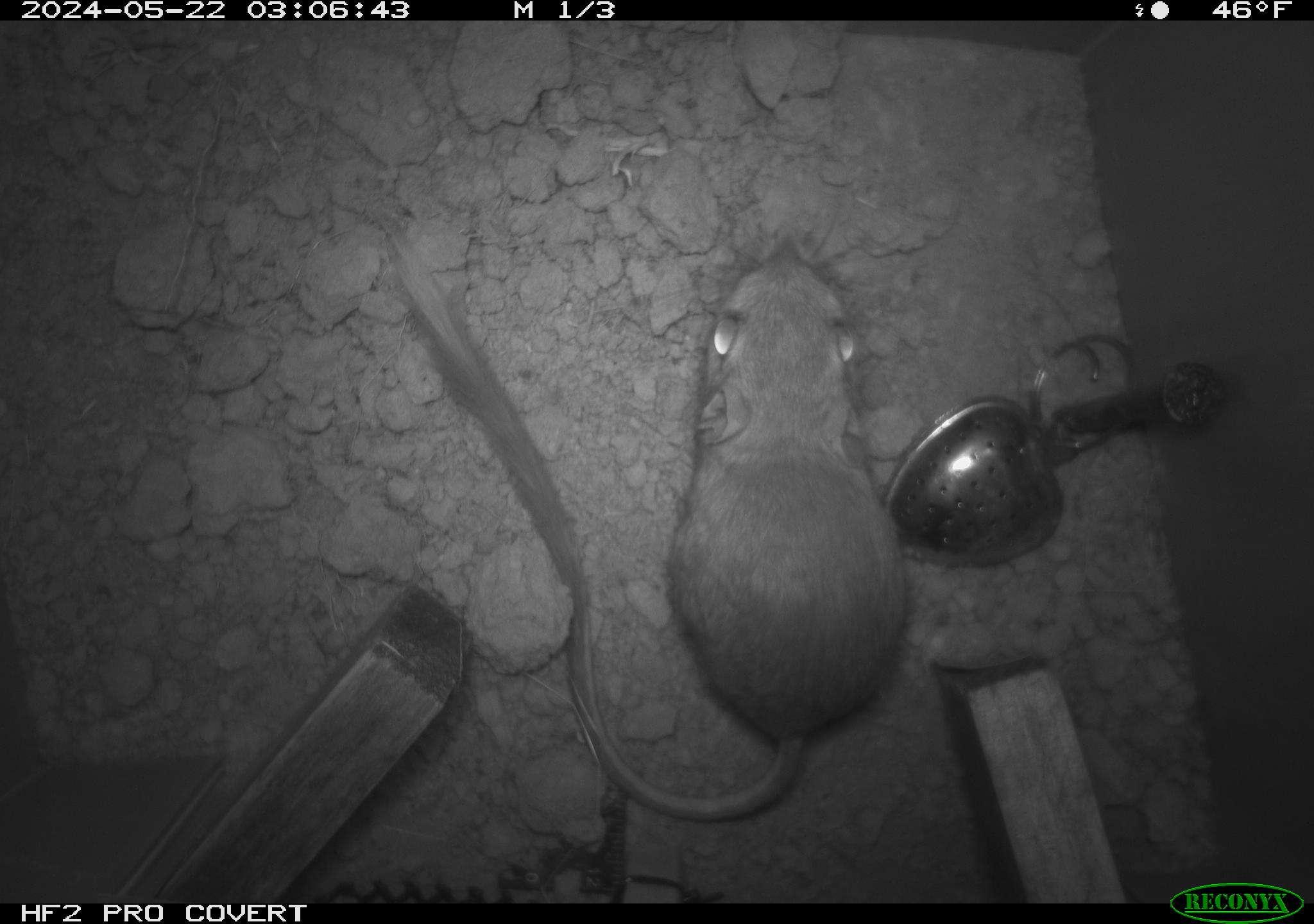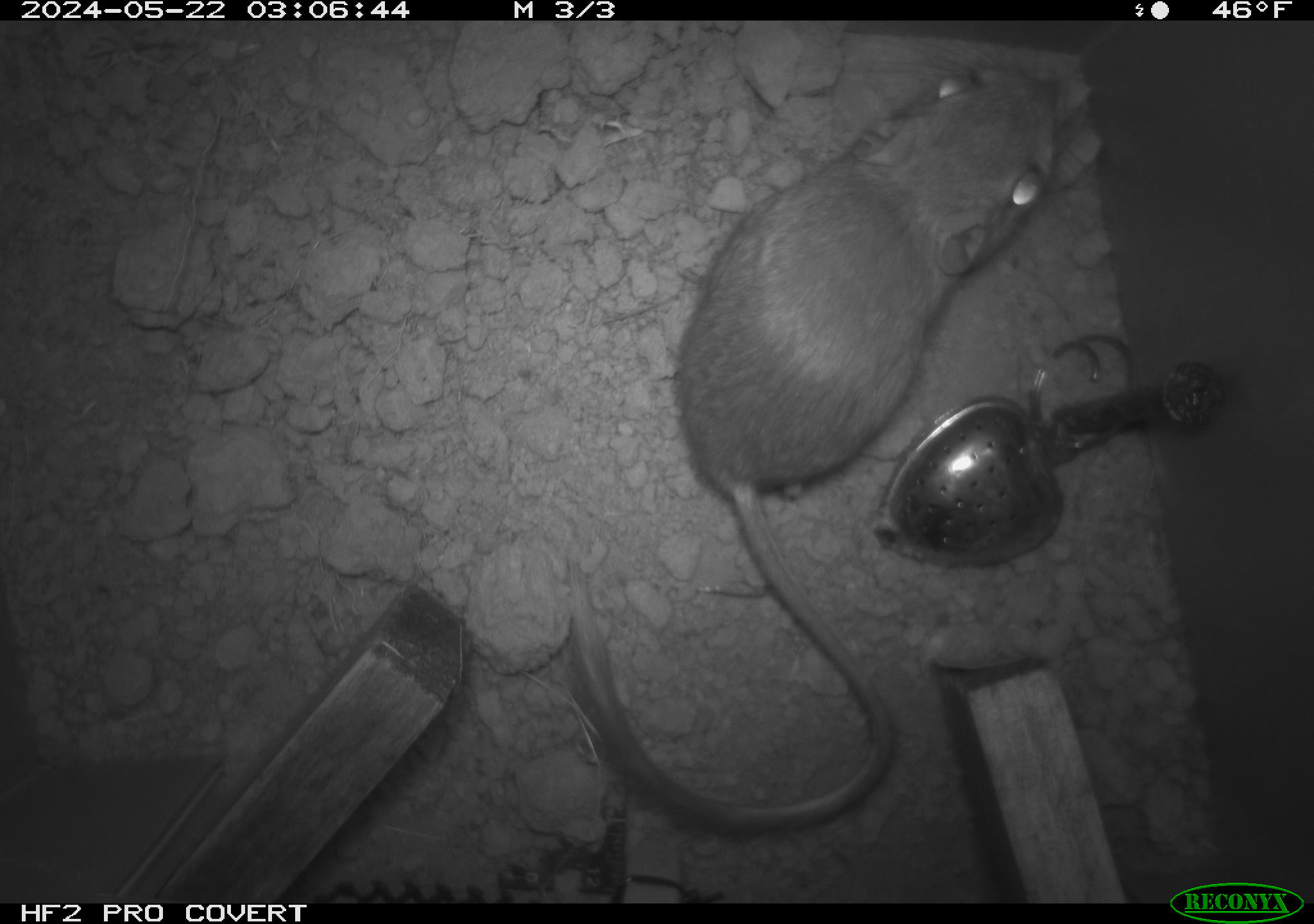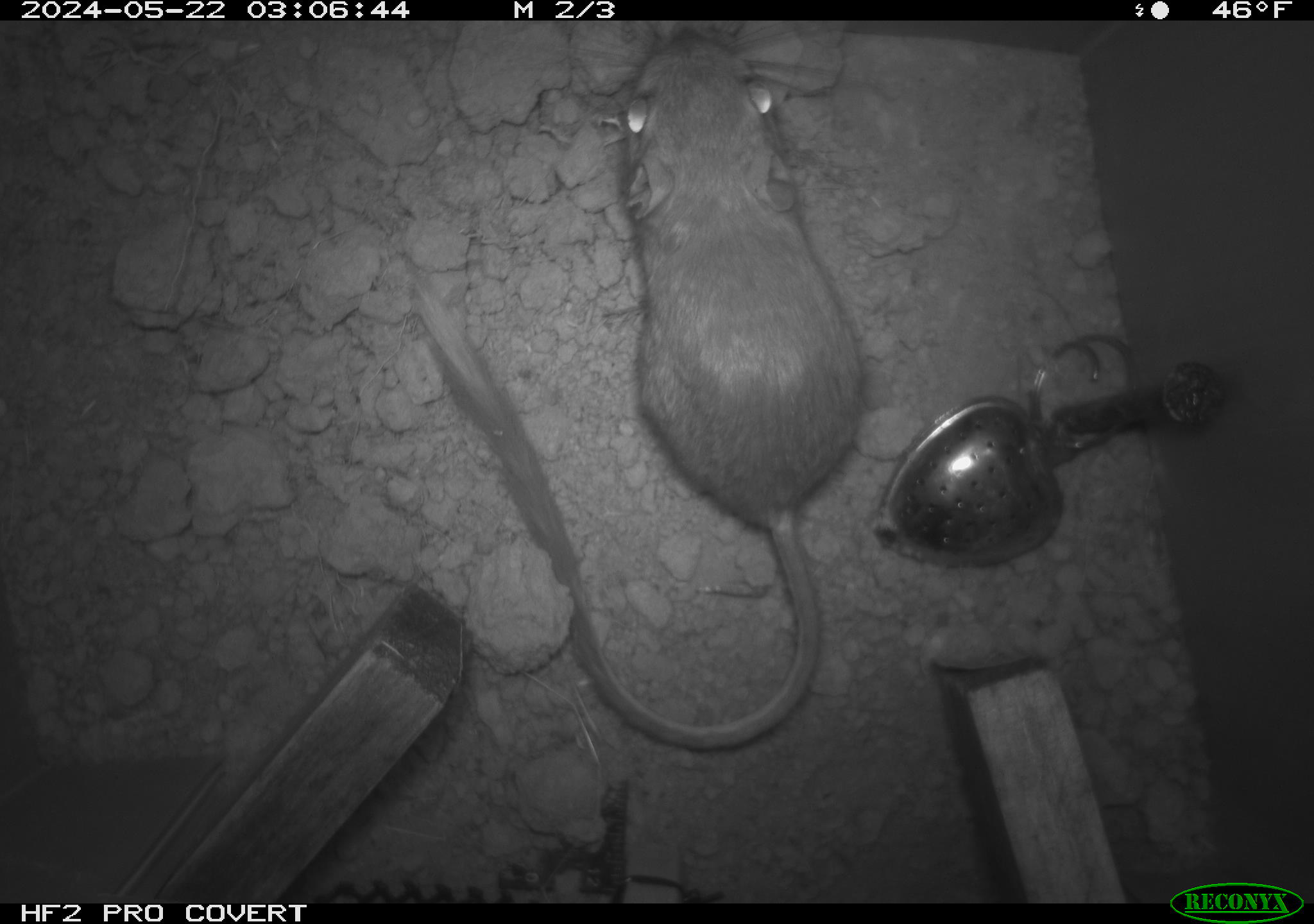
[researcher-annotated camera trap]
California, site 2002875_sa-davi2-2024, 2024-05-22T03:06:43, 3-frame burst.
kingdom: Animalia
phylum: Chordata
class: Mammalia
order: Rodentia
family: Heteromyidae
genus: Dipodomys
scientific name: Dipodomys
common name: kangaroo rats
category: dipodomys species